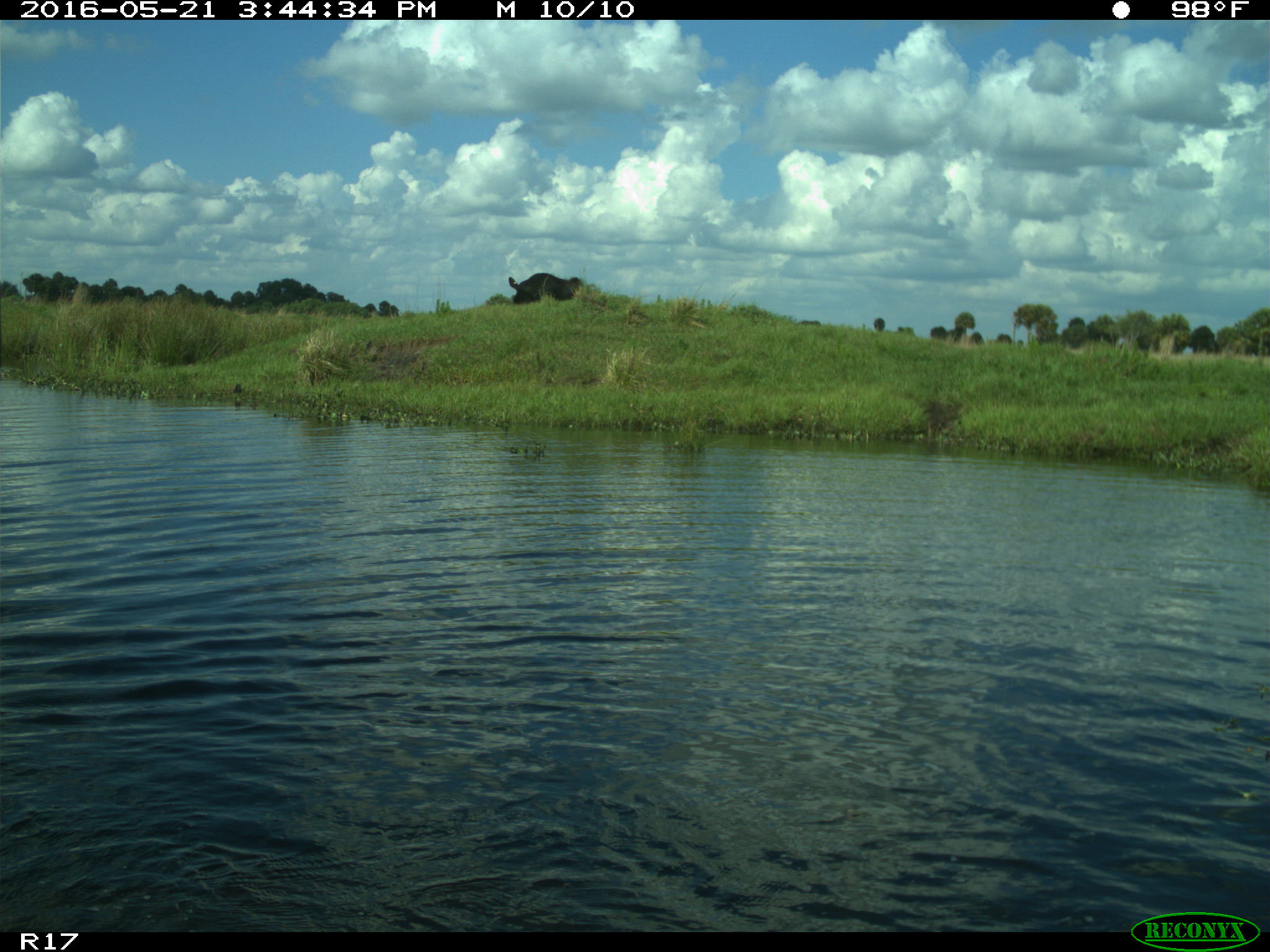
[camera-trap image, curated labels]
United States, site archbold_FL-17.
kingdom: Animalia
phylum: Chordata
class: Mammalia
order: Artiodactyla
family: Bovidae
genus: Bos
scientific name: Bos taurus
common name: domestic cow